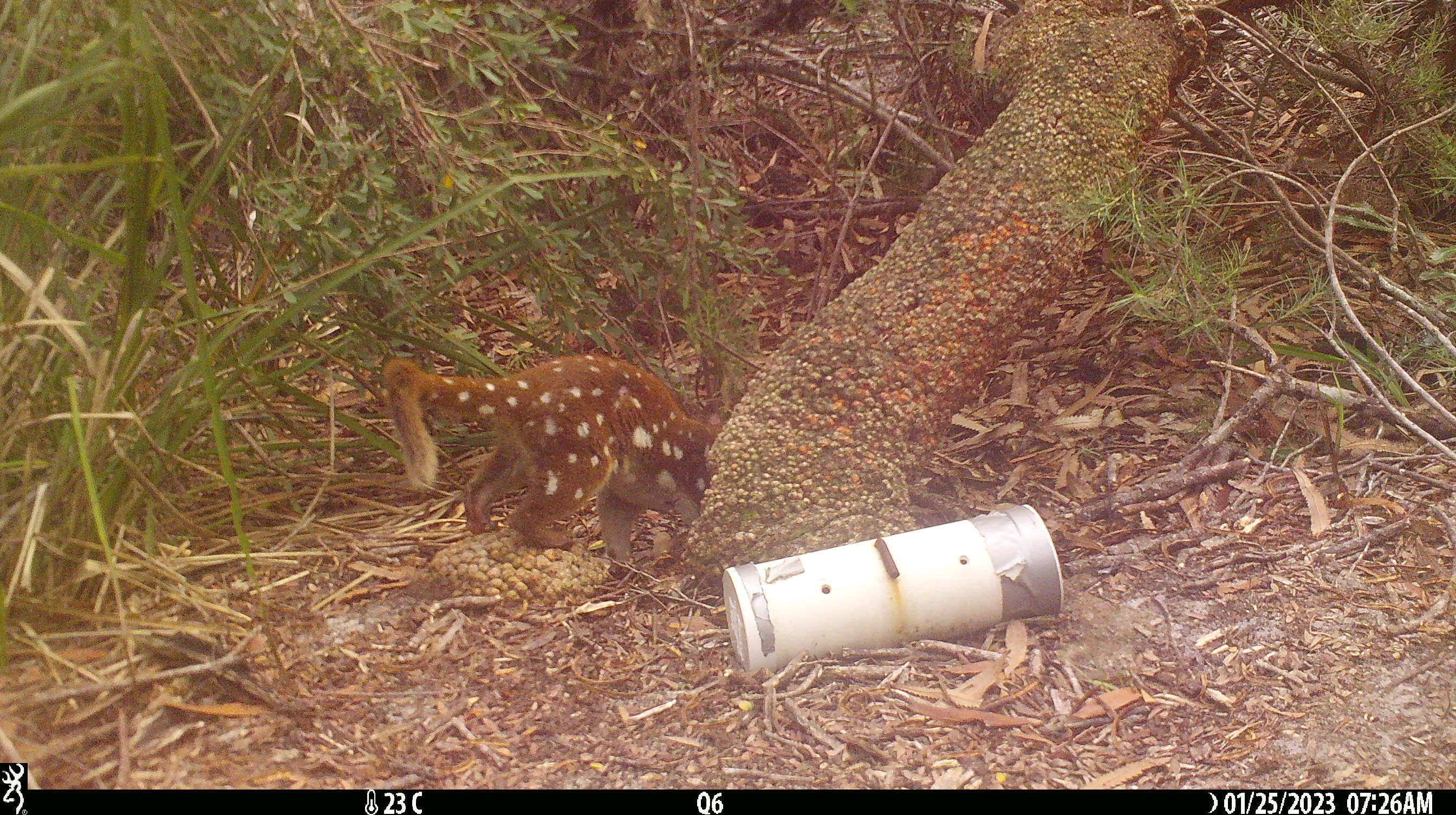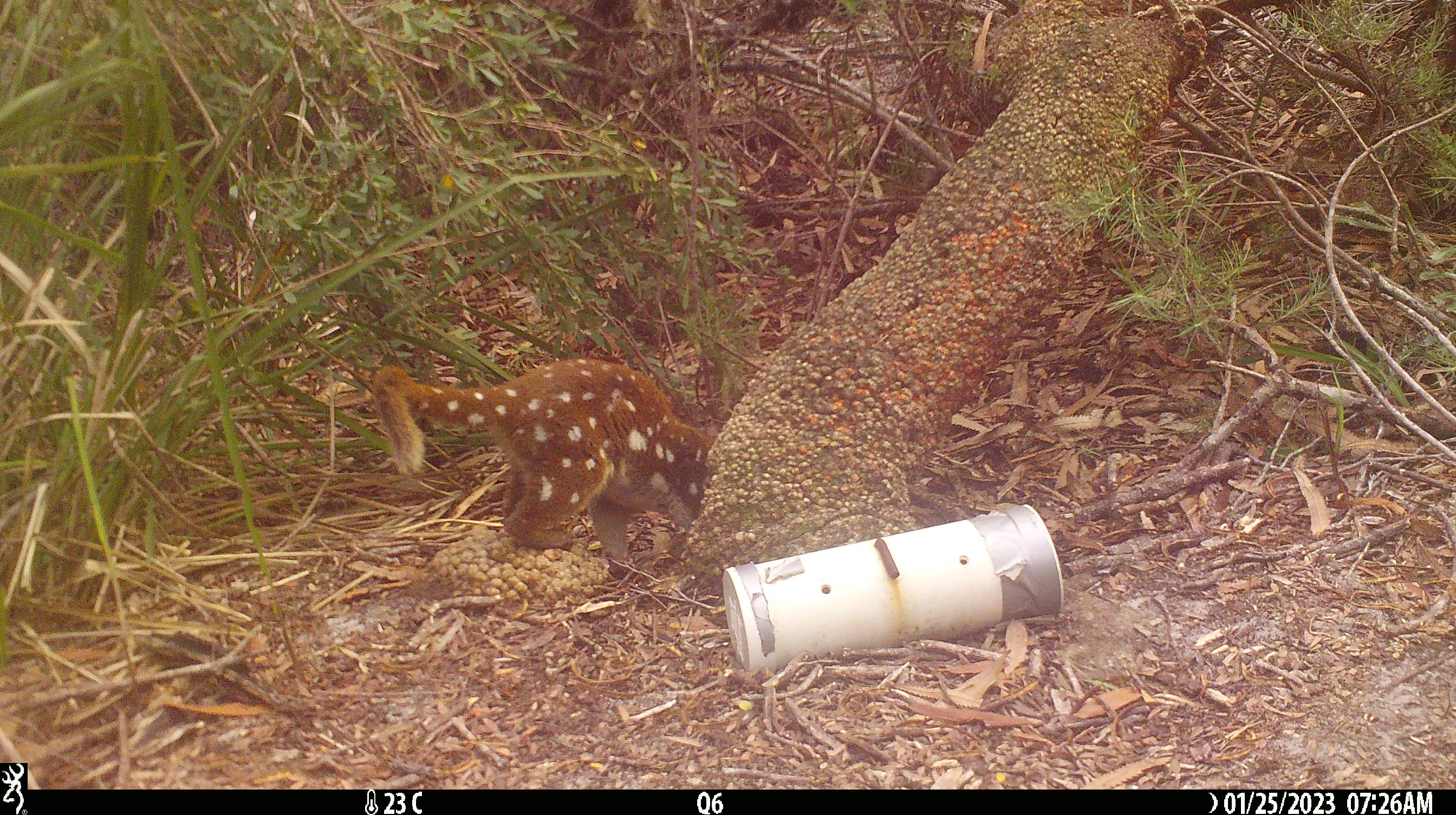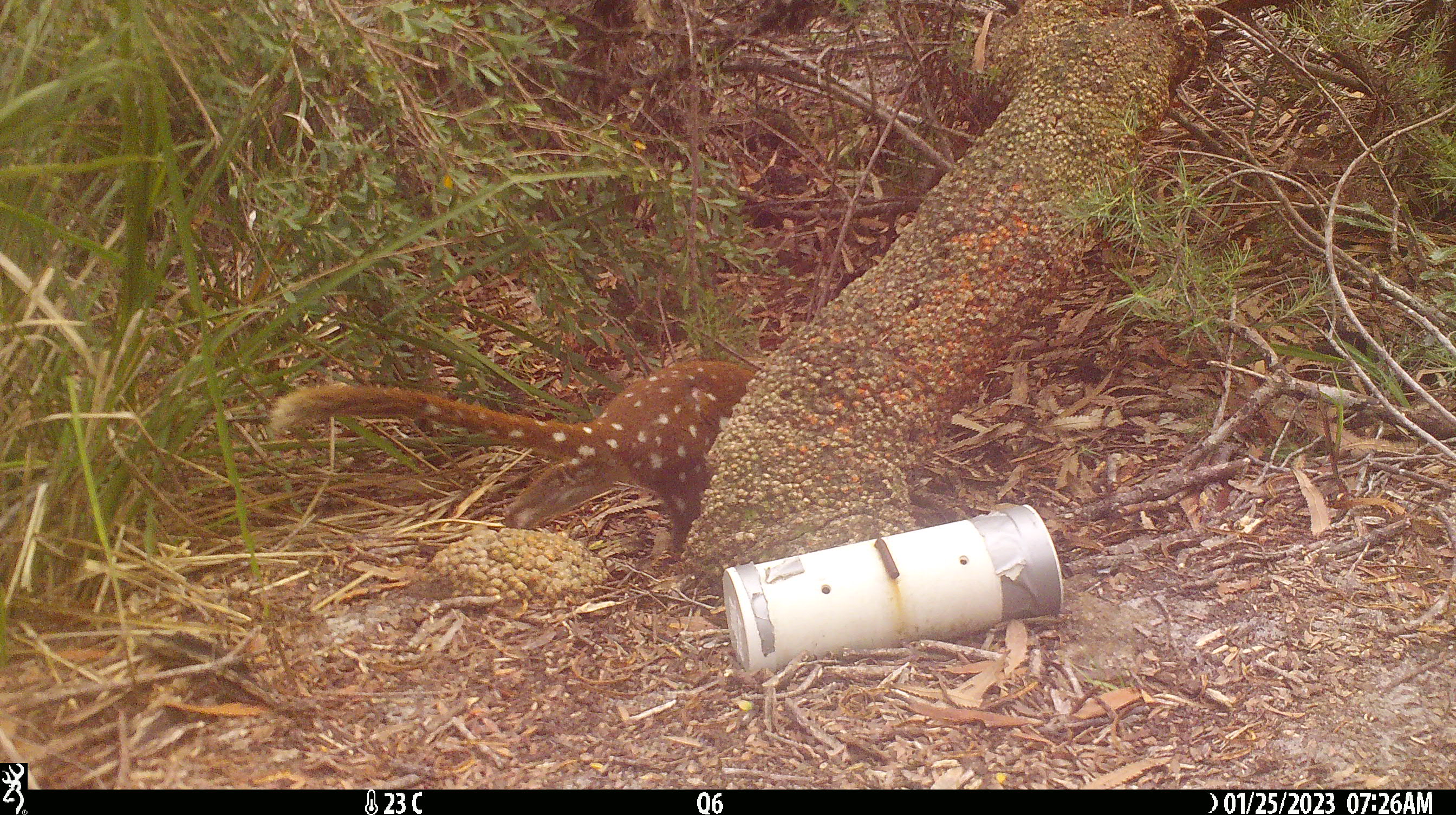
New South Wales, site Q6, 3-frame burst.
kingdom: Animalia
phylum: Chordata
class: Mammalia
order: Dasyuromorphia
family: Dasyuridae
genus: Dasyurus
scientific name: Dasyurus maculatus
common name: spotted-tailed quoll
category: quoll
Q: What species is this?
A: Quoll (spotted-tailed quoll) (Dasyurus maculatus).